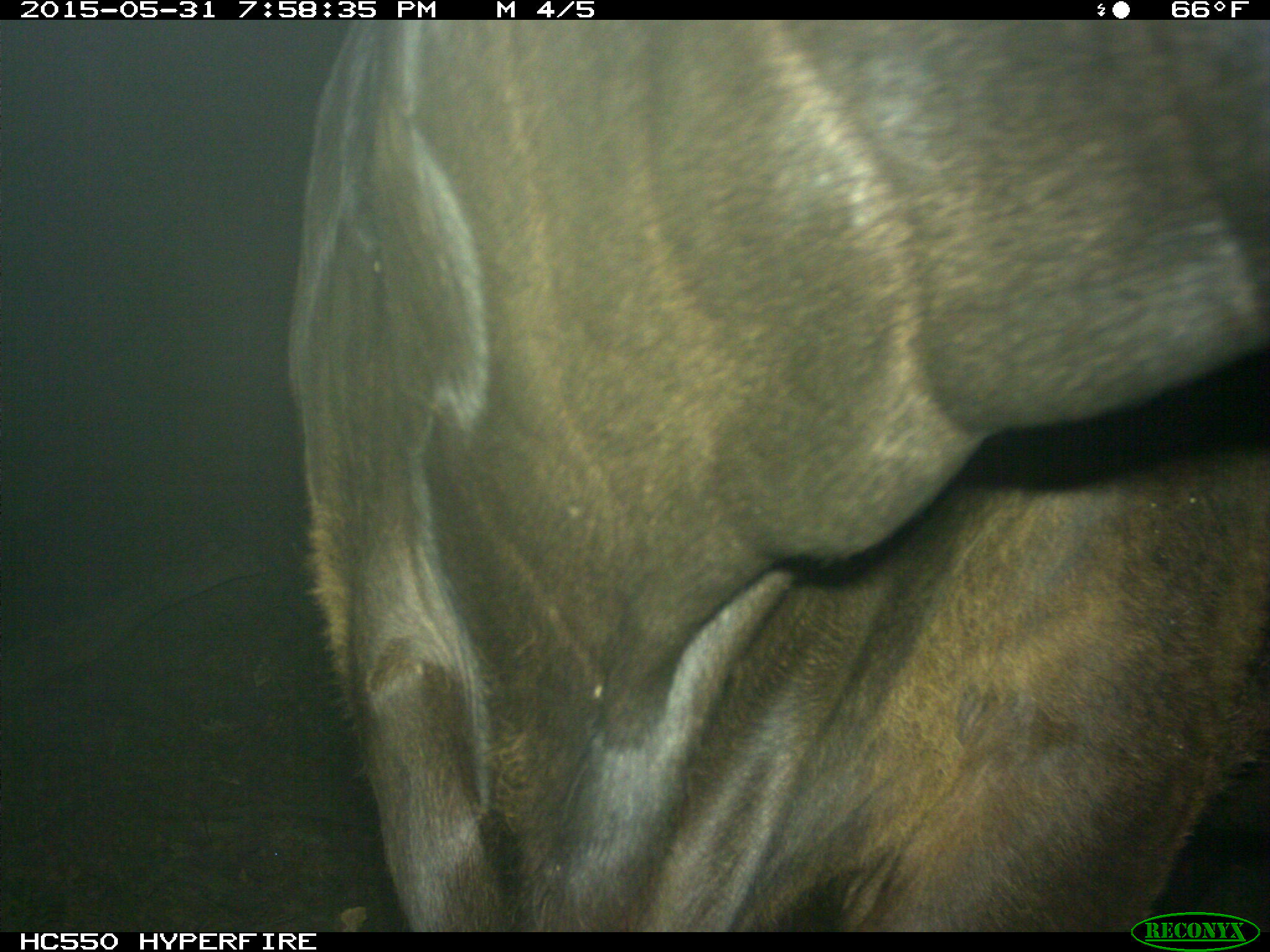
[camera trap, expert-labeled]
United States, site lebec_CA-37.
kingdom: Animalia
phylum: Chordata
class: Mammalia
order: Artiodactyla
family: Bovidae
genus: Bos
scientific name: Bos taurus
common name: domestic cow